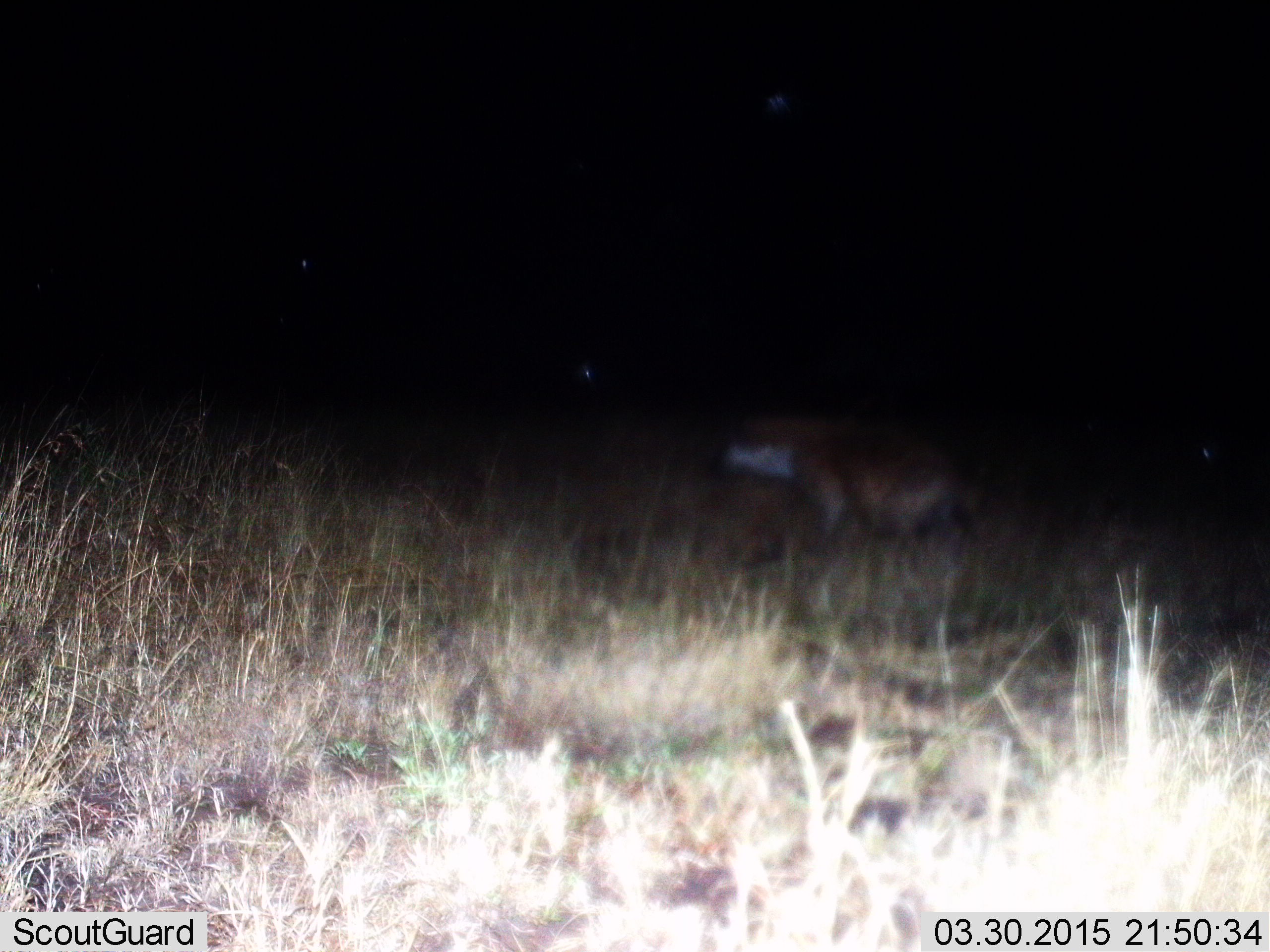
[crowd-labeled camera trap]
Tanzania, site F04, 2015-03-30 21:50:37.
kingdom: Animalia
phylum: Chordata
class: Mammalia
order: Carnivora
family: Hyaenidae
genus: Crocuta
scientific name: Crocuta crocuta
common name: spotted hyena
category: hyenaspotted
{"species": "hyenaspotted (spotted hyena) (Crocuta crocuta)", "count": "1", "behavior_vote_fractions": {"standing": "20%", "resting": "0%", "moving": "90%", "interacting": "0%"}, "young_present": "0%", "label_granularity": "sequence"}